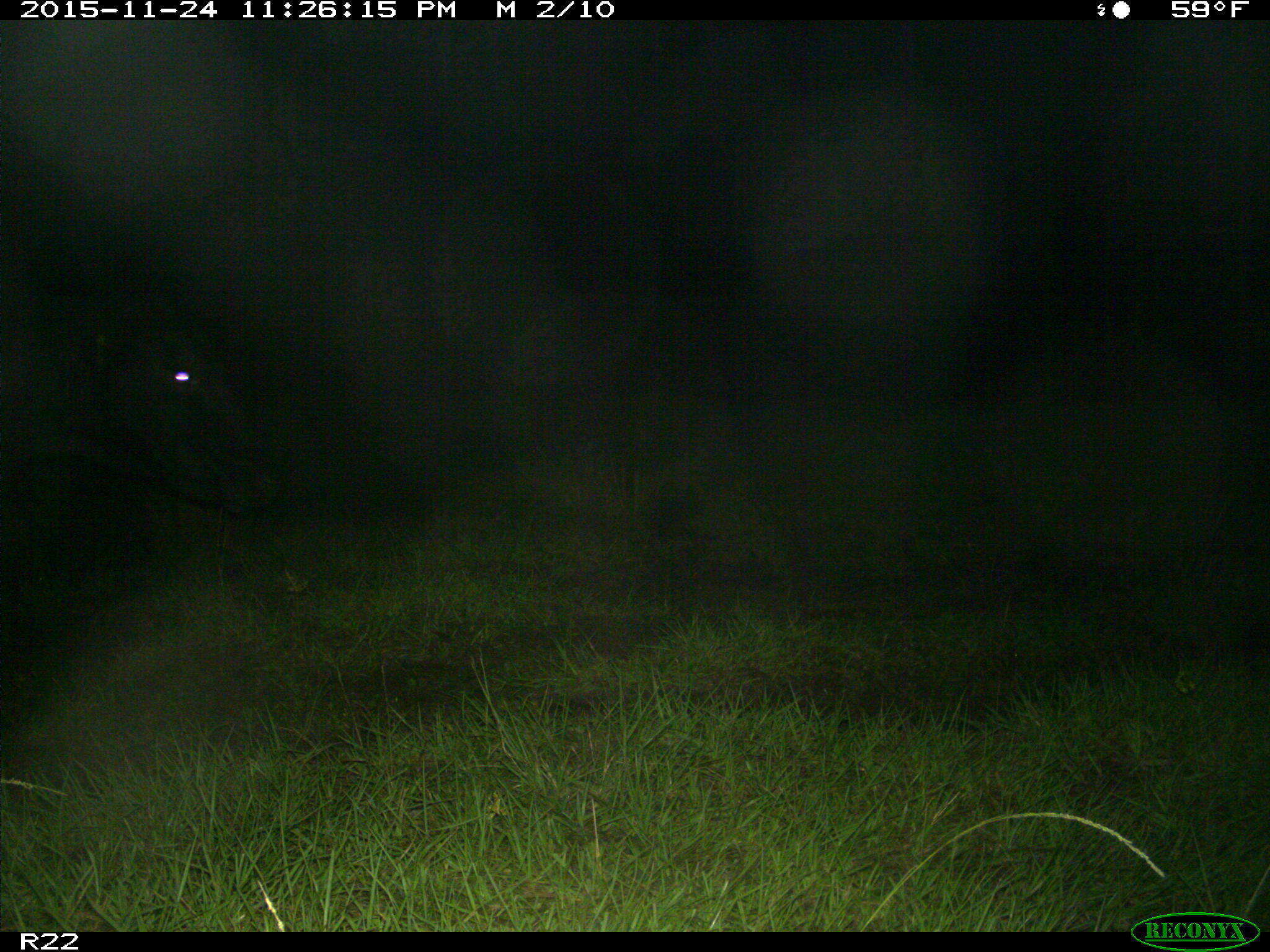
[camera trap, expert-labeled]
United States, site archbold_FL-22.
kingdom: Animalia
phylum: Chordata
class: Mammalia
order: Artiodactyla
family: Bovidae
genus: Bos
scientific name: Bos taurus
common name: domestic cow